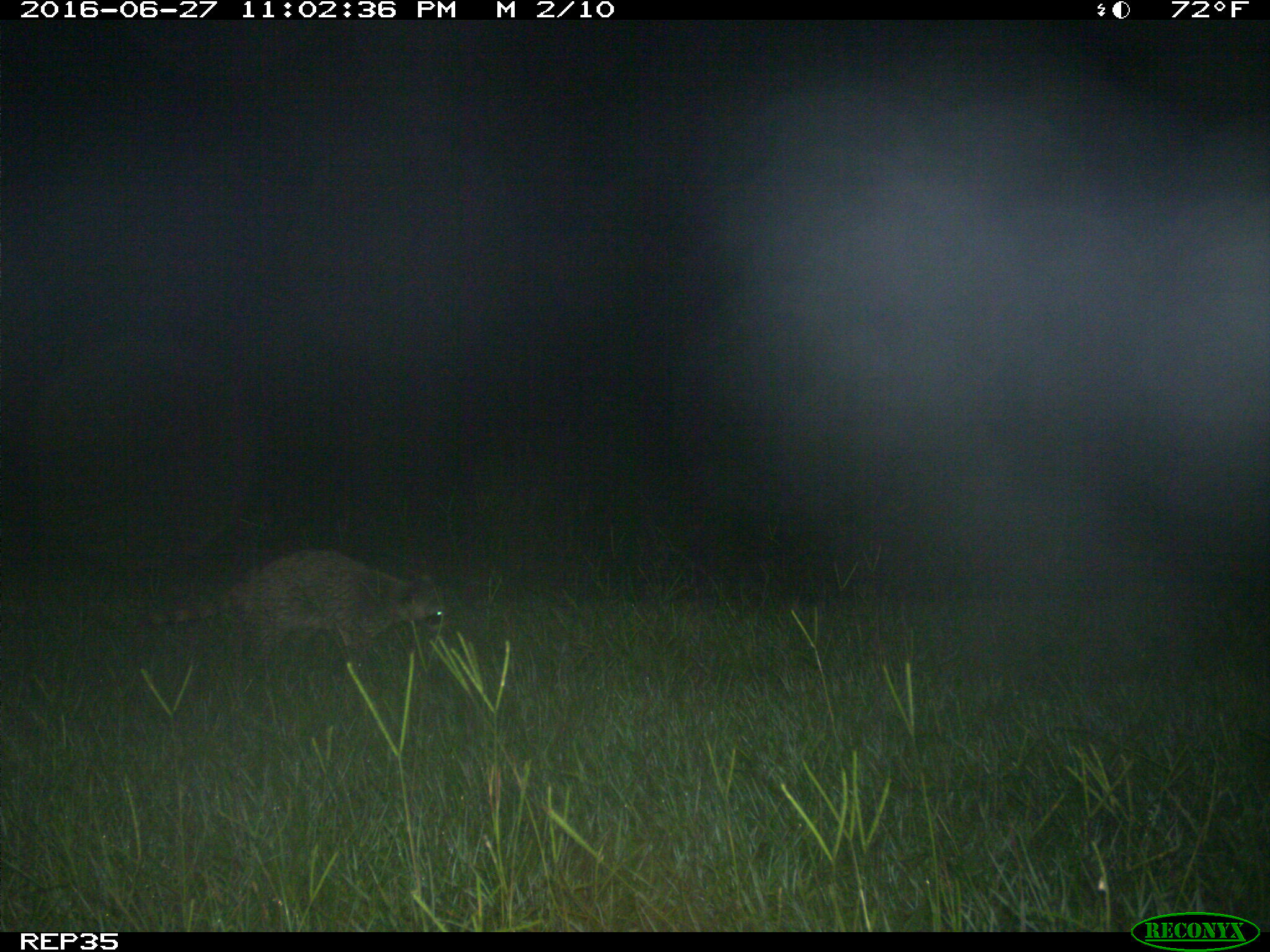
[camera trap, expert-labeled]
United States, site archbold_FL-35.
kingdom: Animalia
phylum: Chordata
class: Mammalia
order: Carnivora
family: Procyonidae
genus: Procyon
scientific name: Procyon lotor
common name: common raccoon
Procyon lotor (common raccoon).